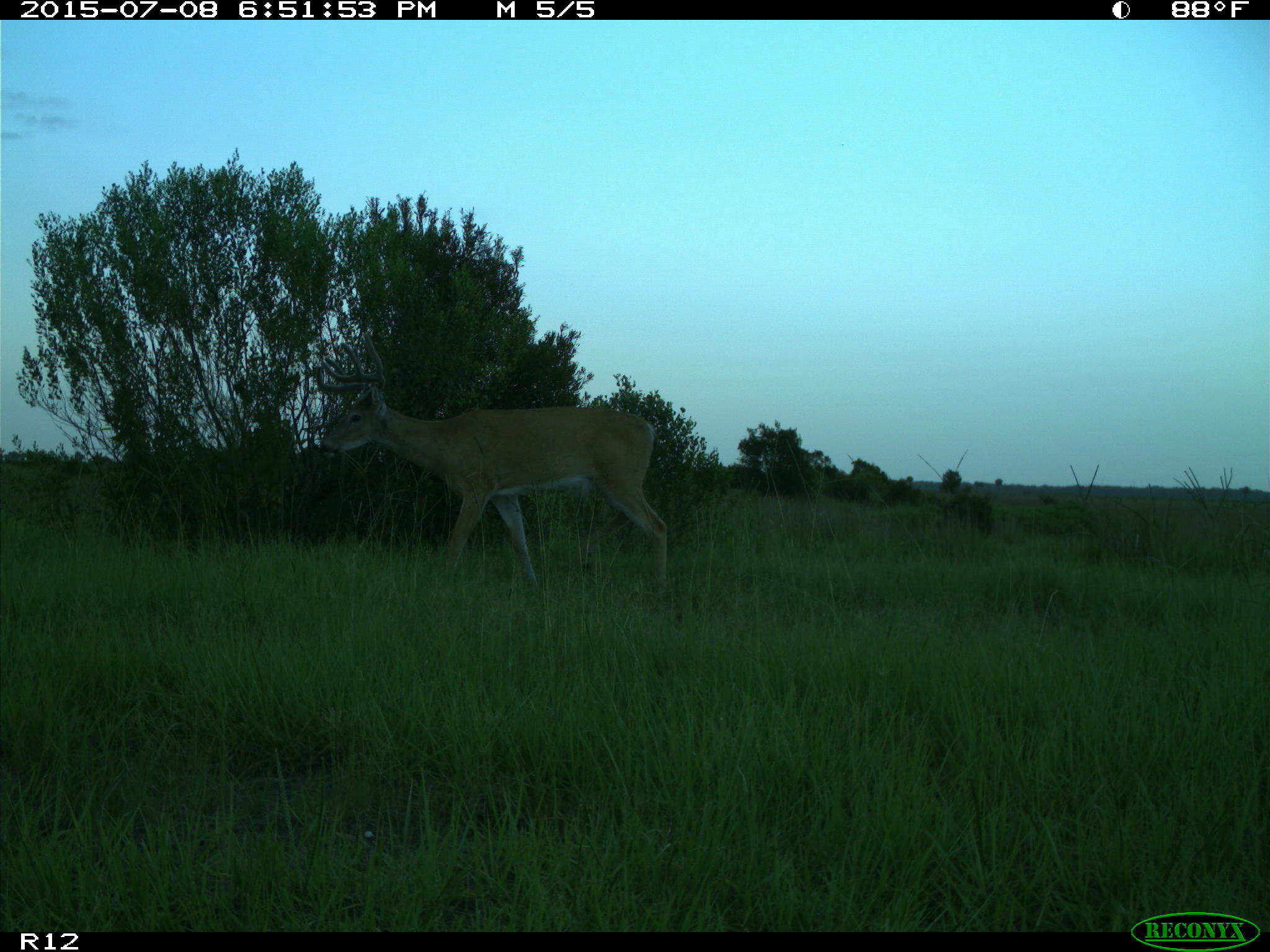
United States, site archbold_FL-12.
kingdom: Animalia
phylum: Chordata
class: Mammalia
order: Artiodactyla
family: Cervidae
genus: Odocoileus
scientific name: Odocoileus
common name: deer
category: unidentified deer